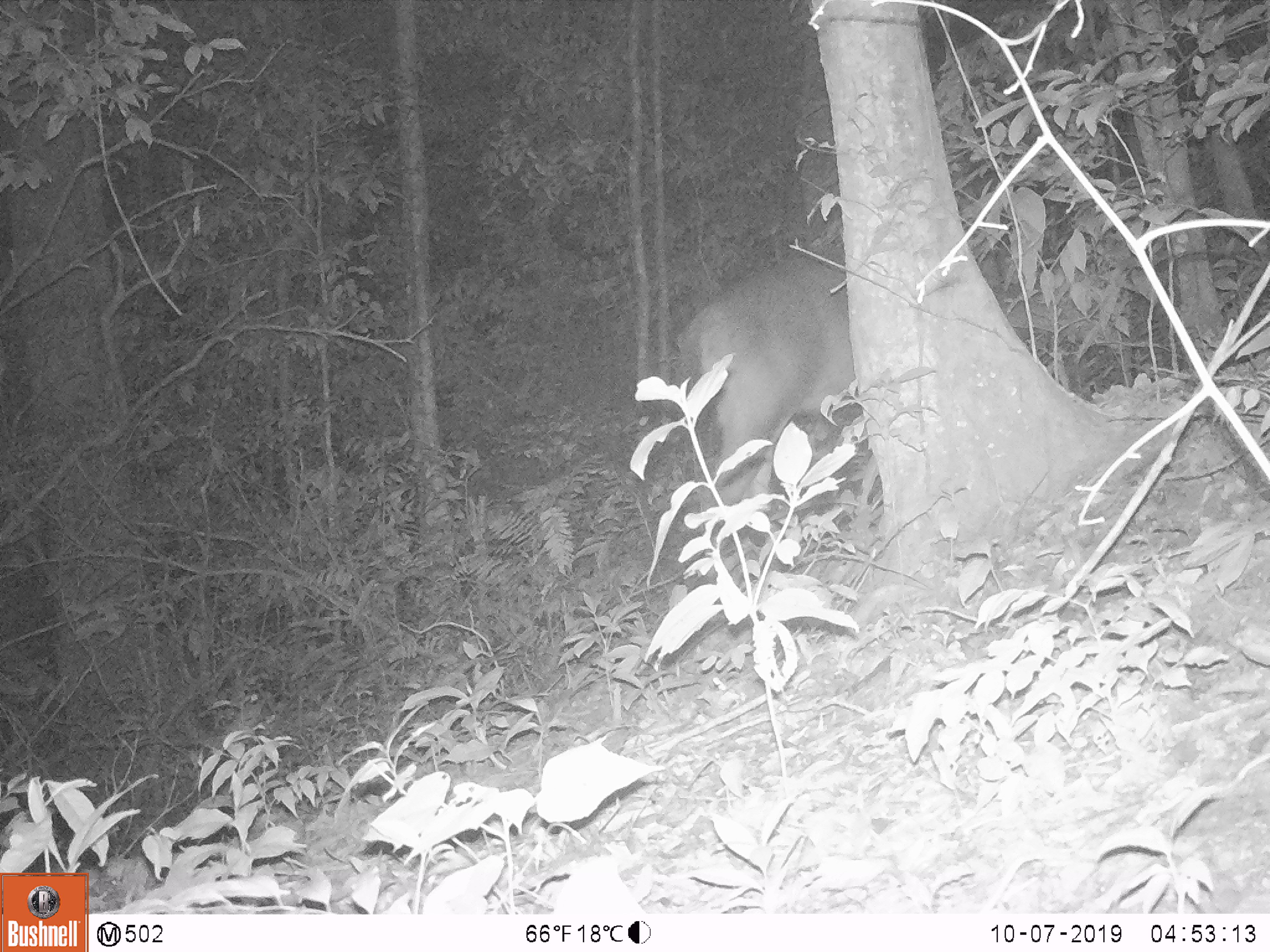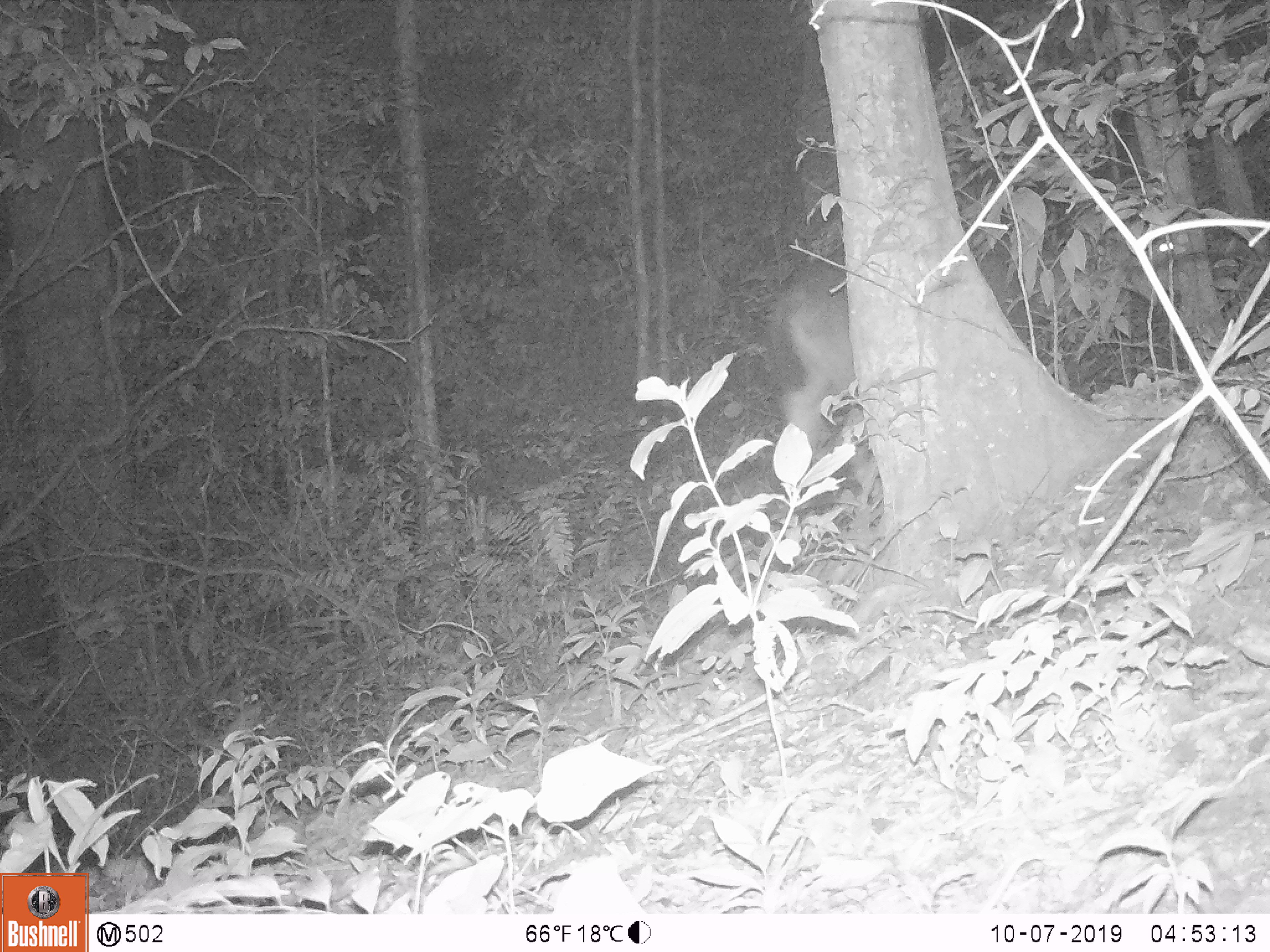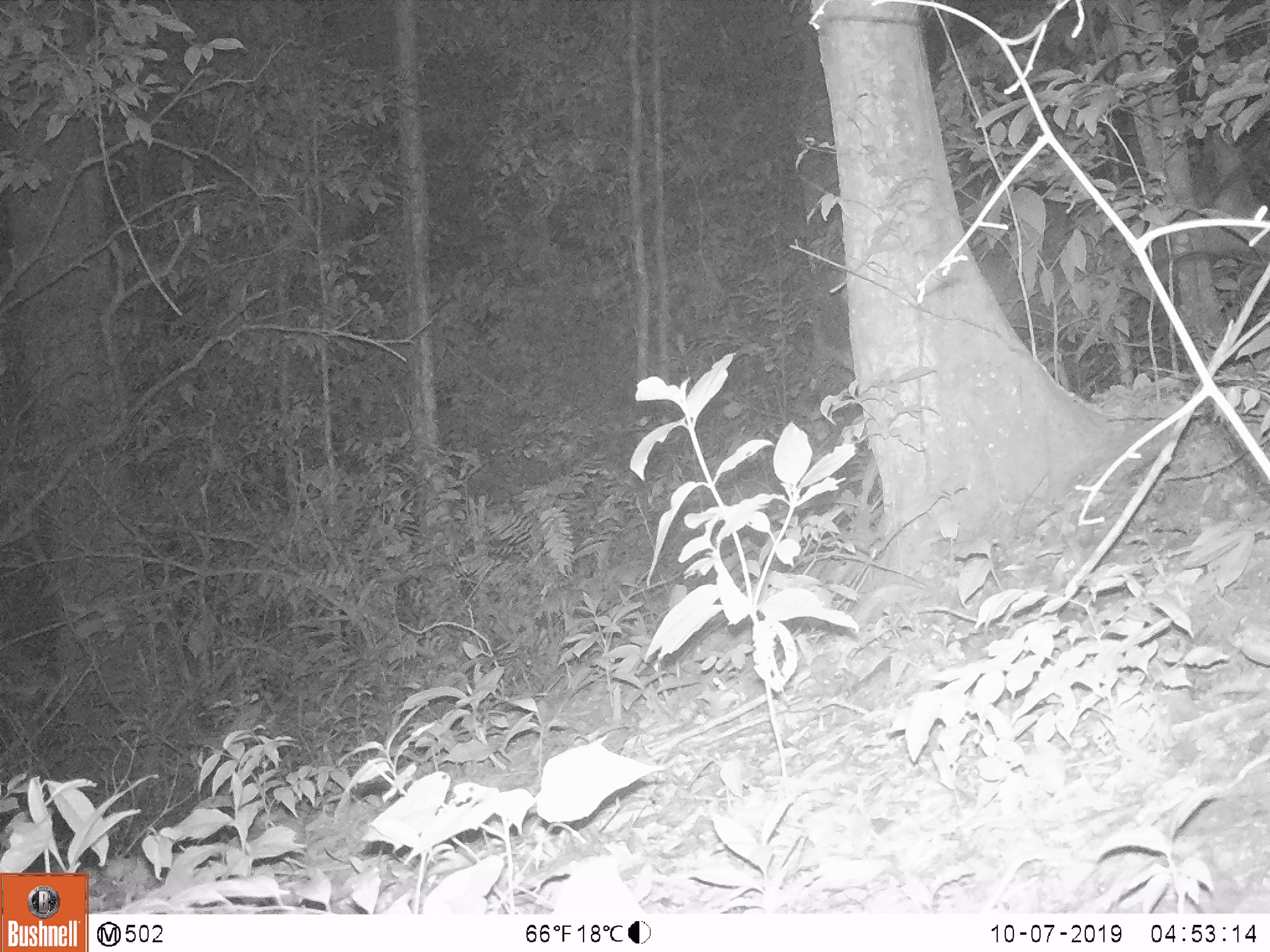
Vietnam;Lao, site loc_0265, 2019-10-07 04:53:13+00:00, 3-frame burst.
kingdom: Animalia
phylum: Chordata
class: Mammalia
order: Artiodactyla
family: Cervidae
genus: Rusa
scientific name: Rusa unicolor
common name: sambar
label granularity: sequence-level